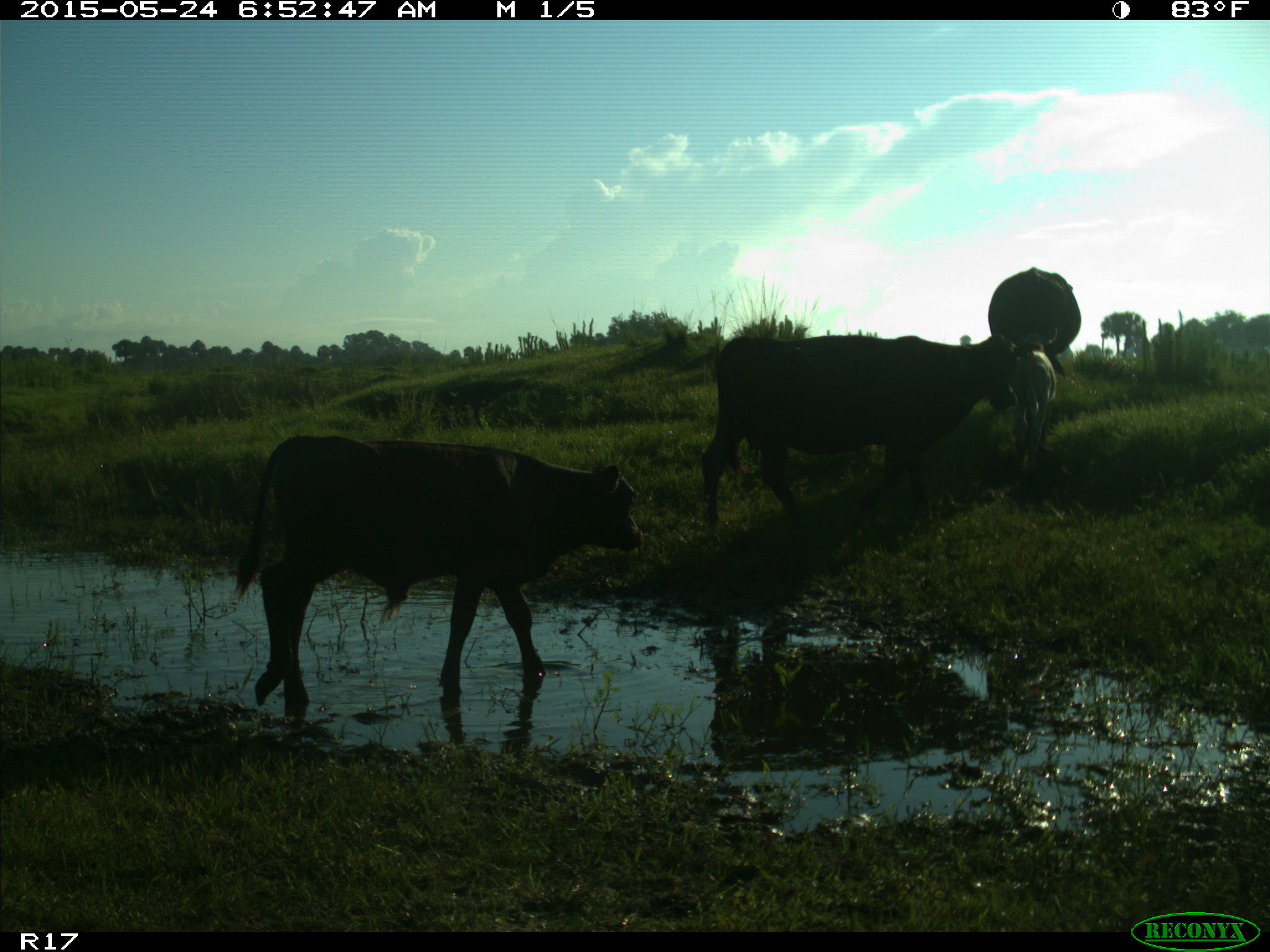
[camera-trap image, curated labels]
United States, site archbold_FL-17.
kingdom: Animalia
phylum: Chordata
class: Mammalia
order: Artiodactyla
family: Bovidae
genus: Bos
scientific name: Bos taurus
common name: domestic cow